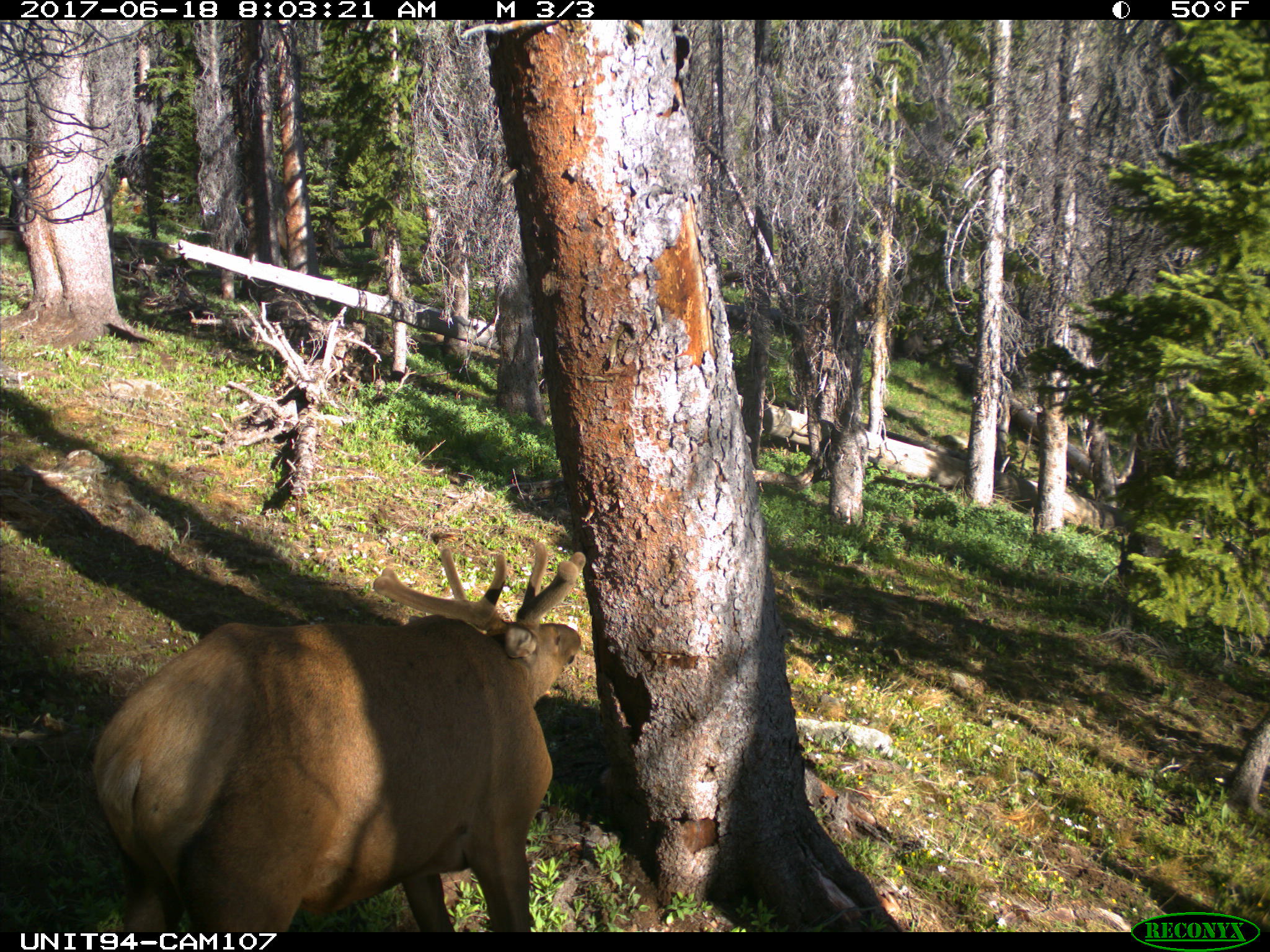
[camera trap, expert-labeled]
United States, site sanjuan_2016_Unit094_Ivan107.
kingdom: Animalia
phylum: Chordata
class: Mammalia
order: Artiodactyla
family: Cervidae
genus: Cervus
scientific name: Cervus elaphus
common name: red deer